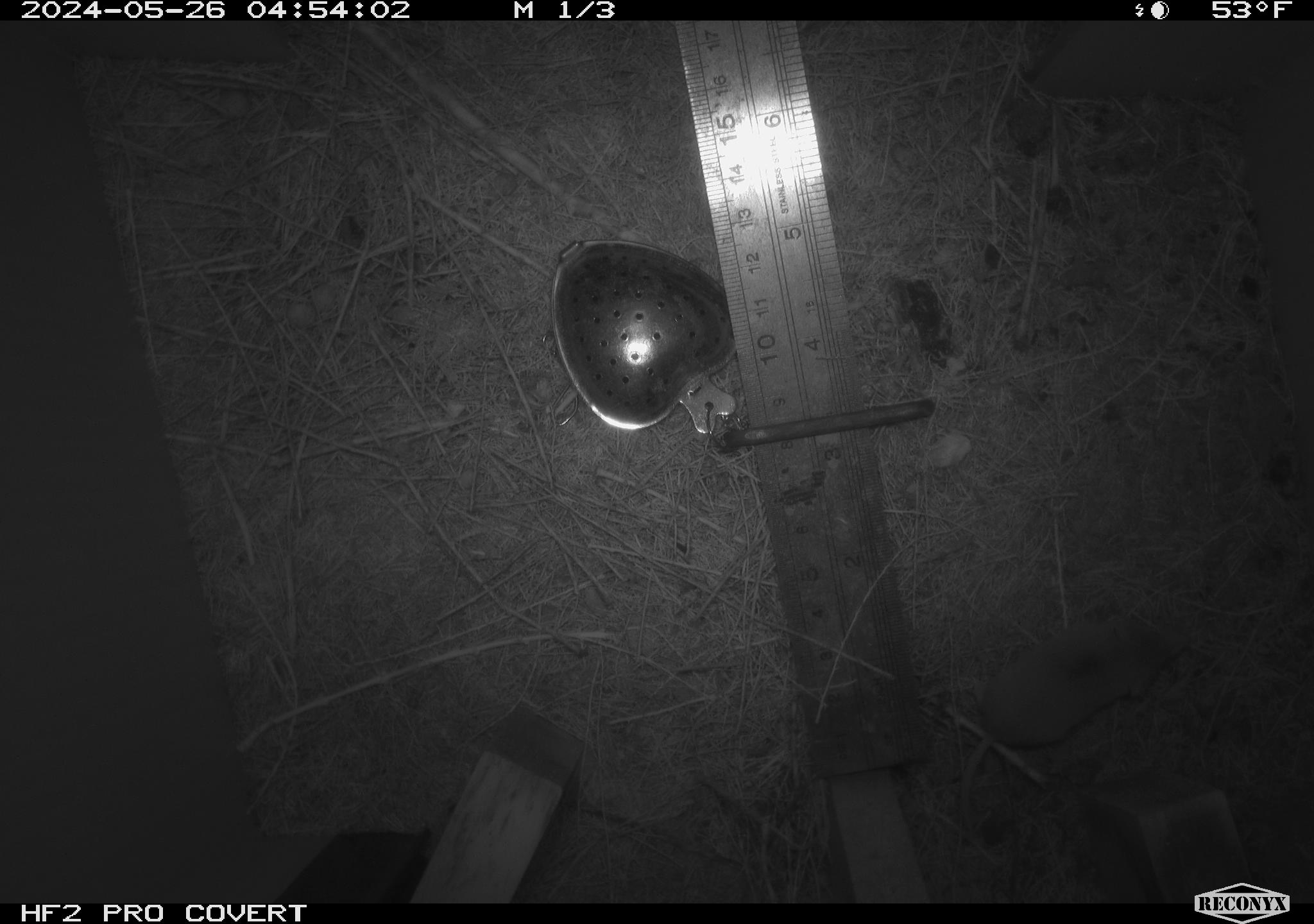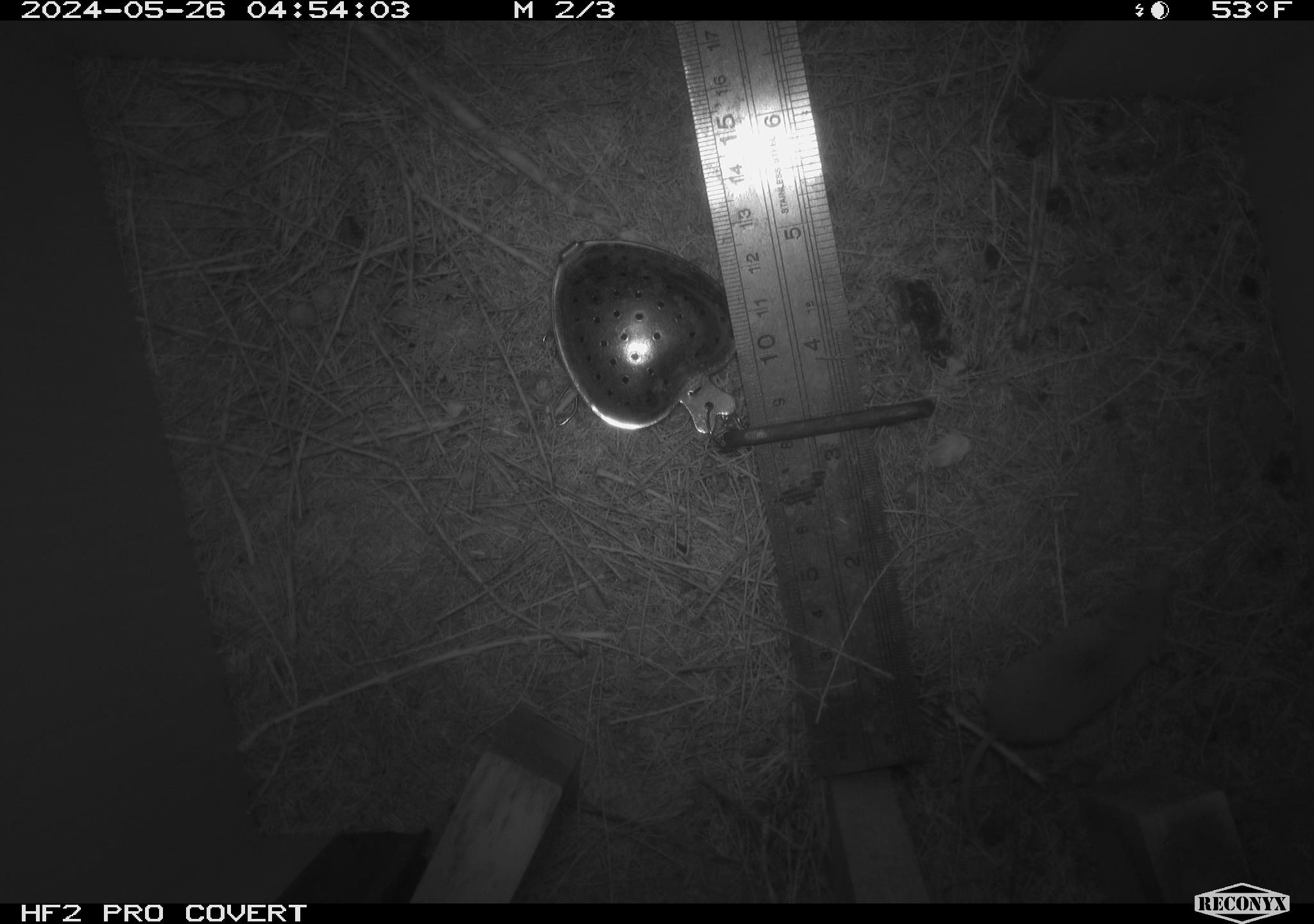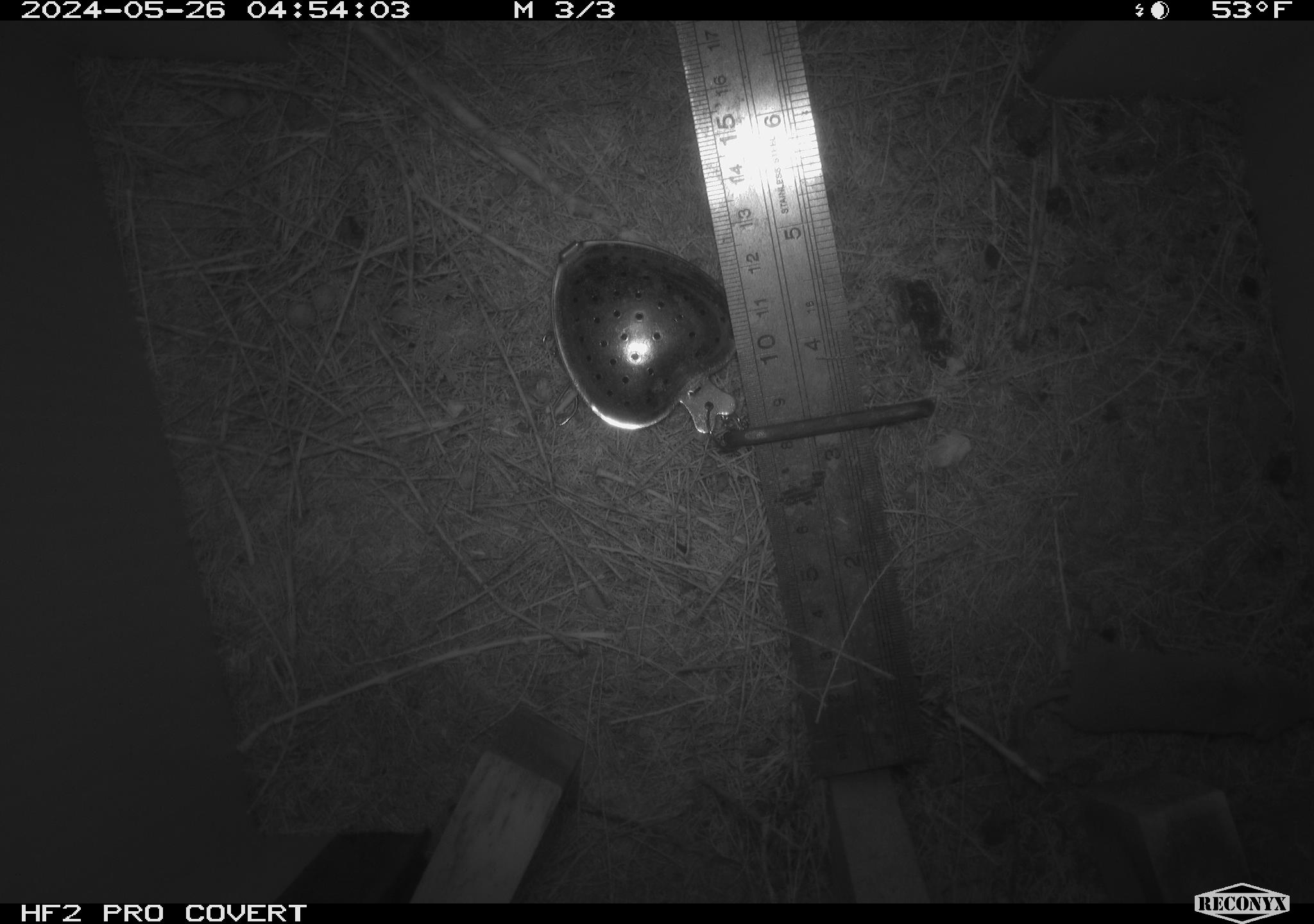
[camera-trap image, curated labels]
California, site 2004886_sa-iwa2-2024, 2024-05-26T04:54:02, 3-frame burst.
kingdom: Animalia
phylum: Chordata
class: Mammalia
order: Eulipotyphla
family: Soricidae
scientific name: Soricidae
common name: shrews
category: soricidae family